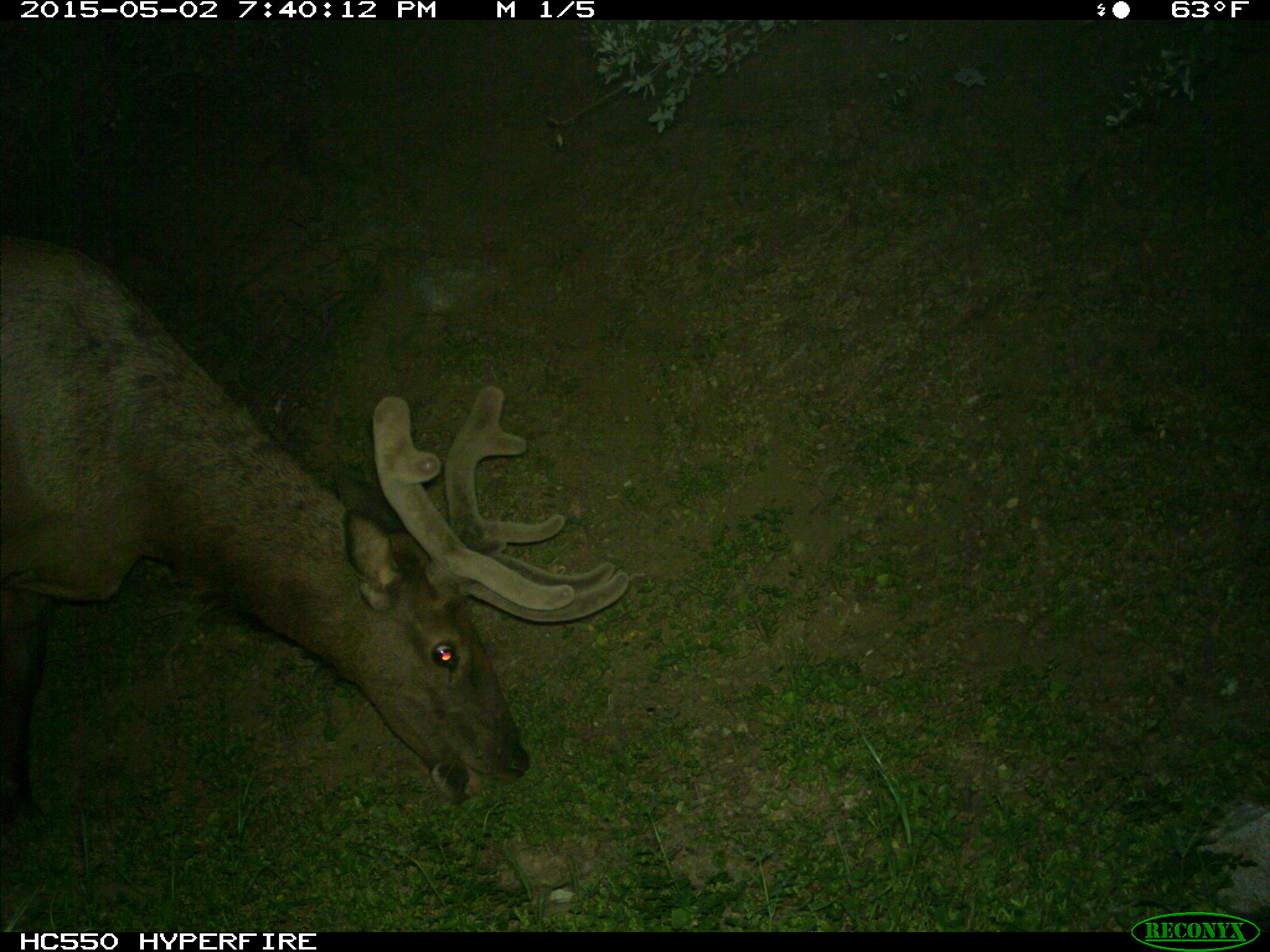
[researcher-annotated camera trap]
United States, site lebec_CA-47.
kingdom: Animalia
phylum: Chordata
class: Mammalia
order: Artiodactyla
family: Cervidae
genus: Cervus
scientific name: Cervus canadensis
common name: elk